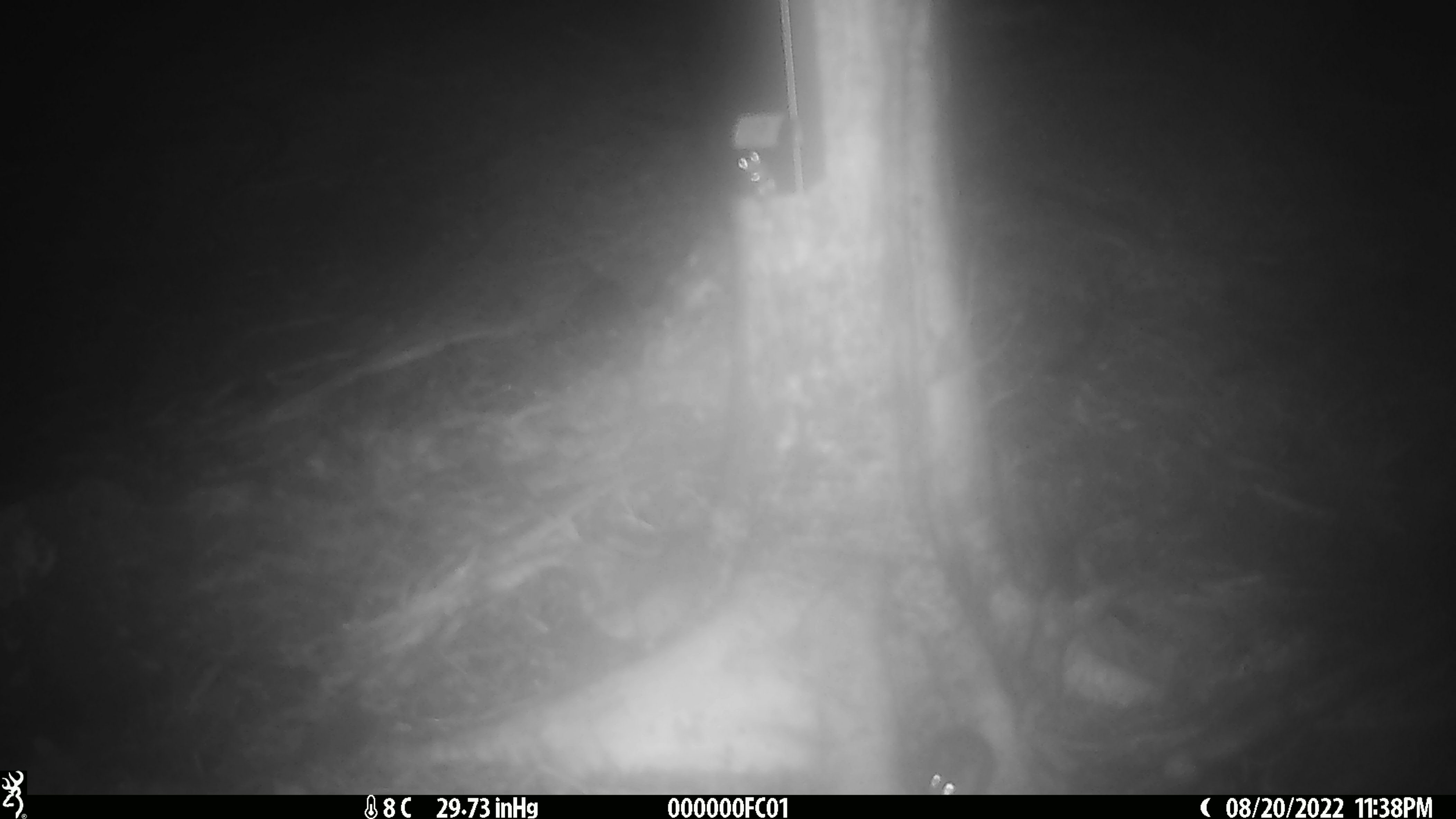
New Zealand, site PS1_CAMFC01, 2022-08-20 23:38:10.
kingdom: Animalia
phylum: Chordata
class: Mammalia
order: Rodentia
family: Muridae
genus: Mus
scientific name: Mus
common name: mouse